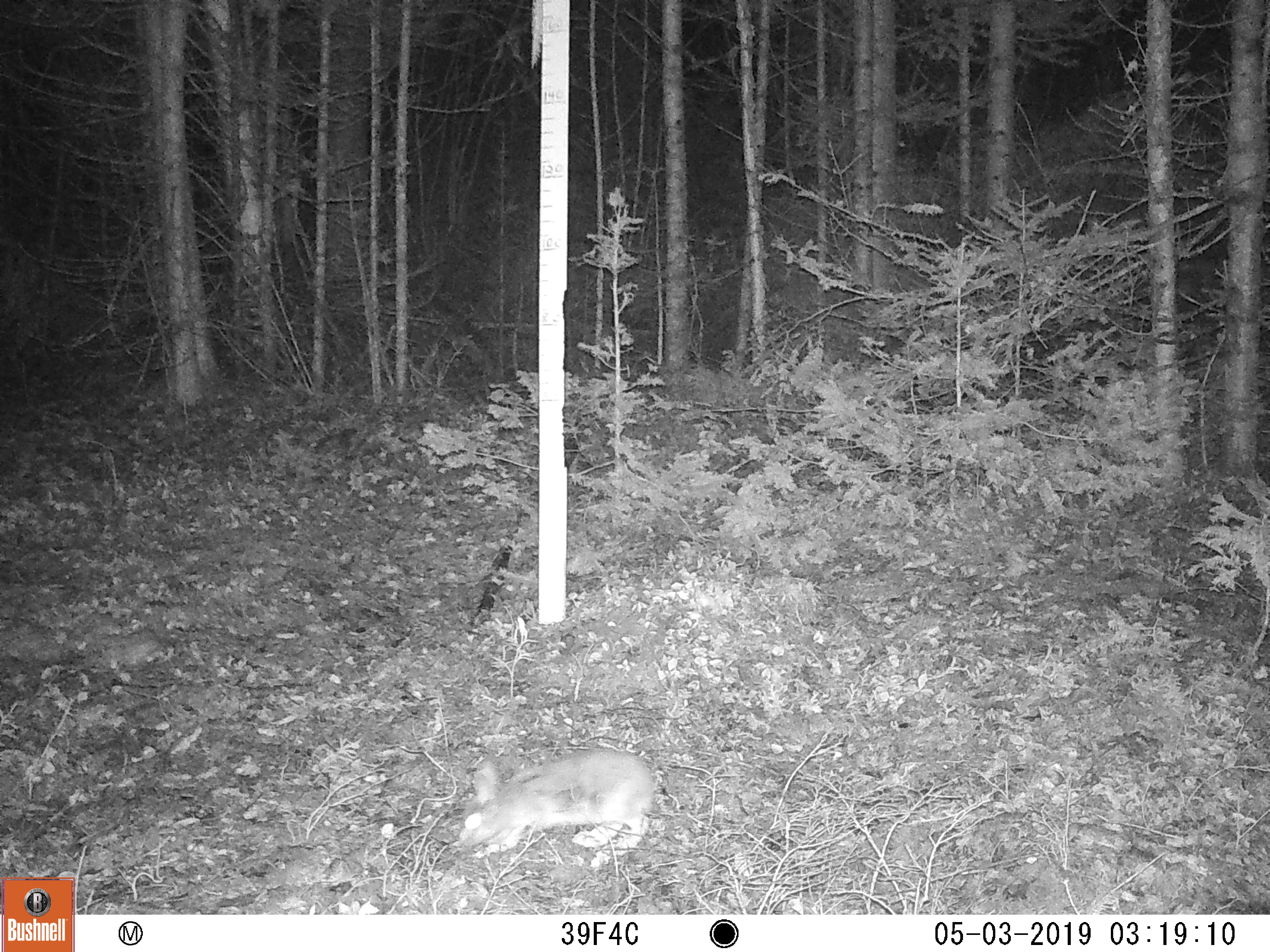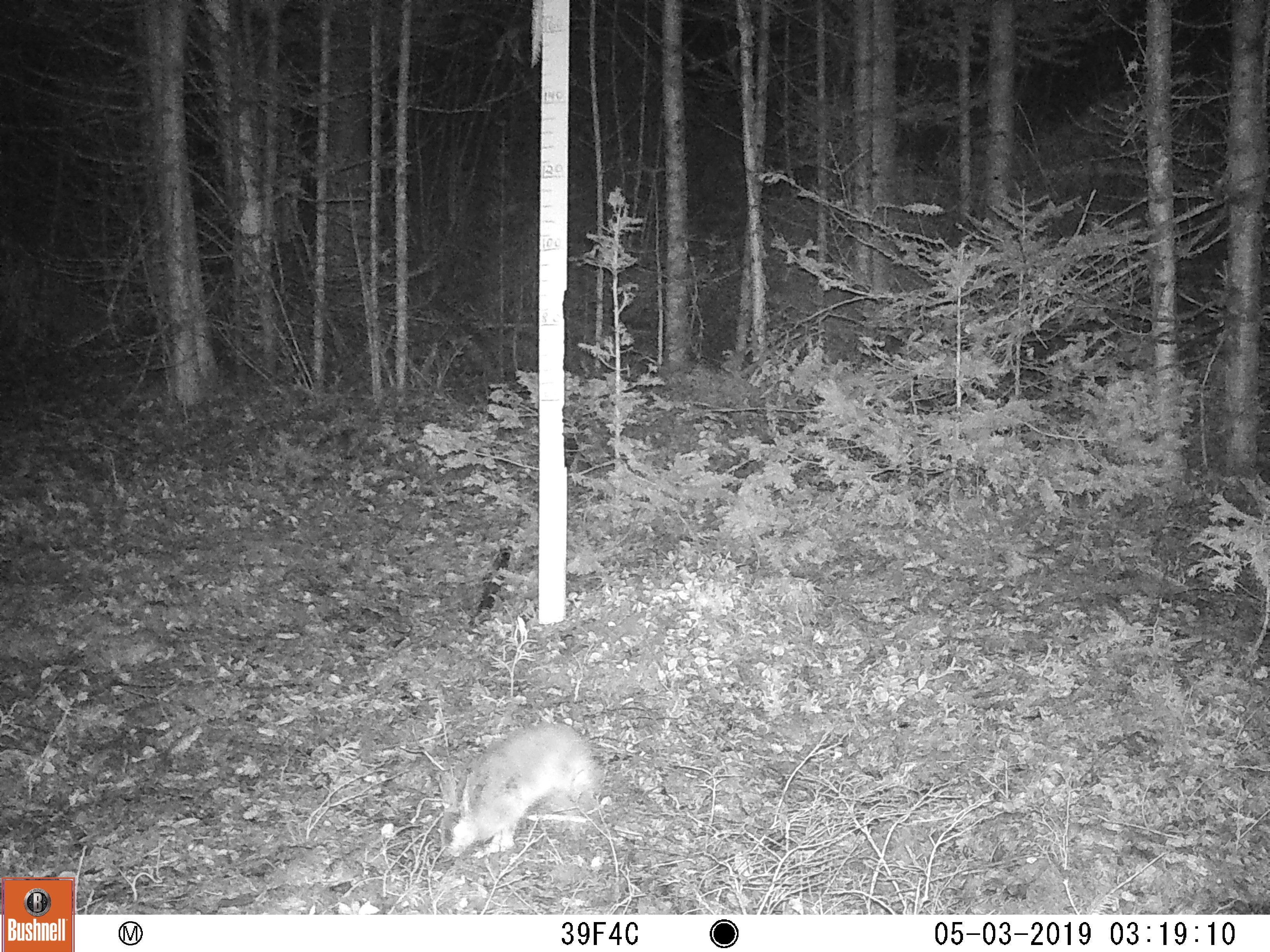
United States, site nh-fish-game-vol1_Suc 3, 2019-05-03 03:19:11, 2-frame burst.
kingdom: Animalia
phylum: Chordata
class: Mammalia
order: Lagomorpha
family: Leporidae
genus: Lepus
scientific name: Lepus americanus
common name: snowshoe hare